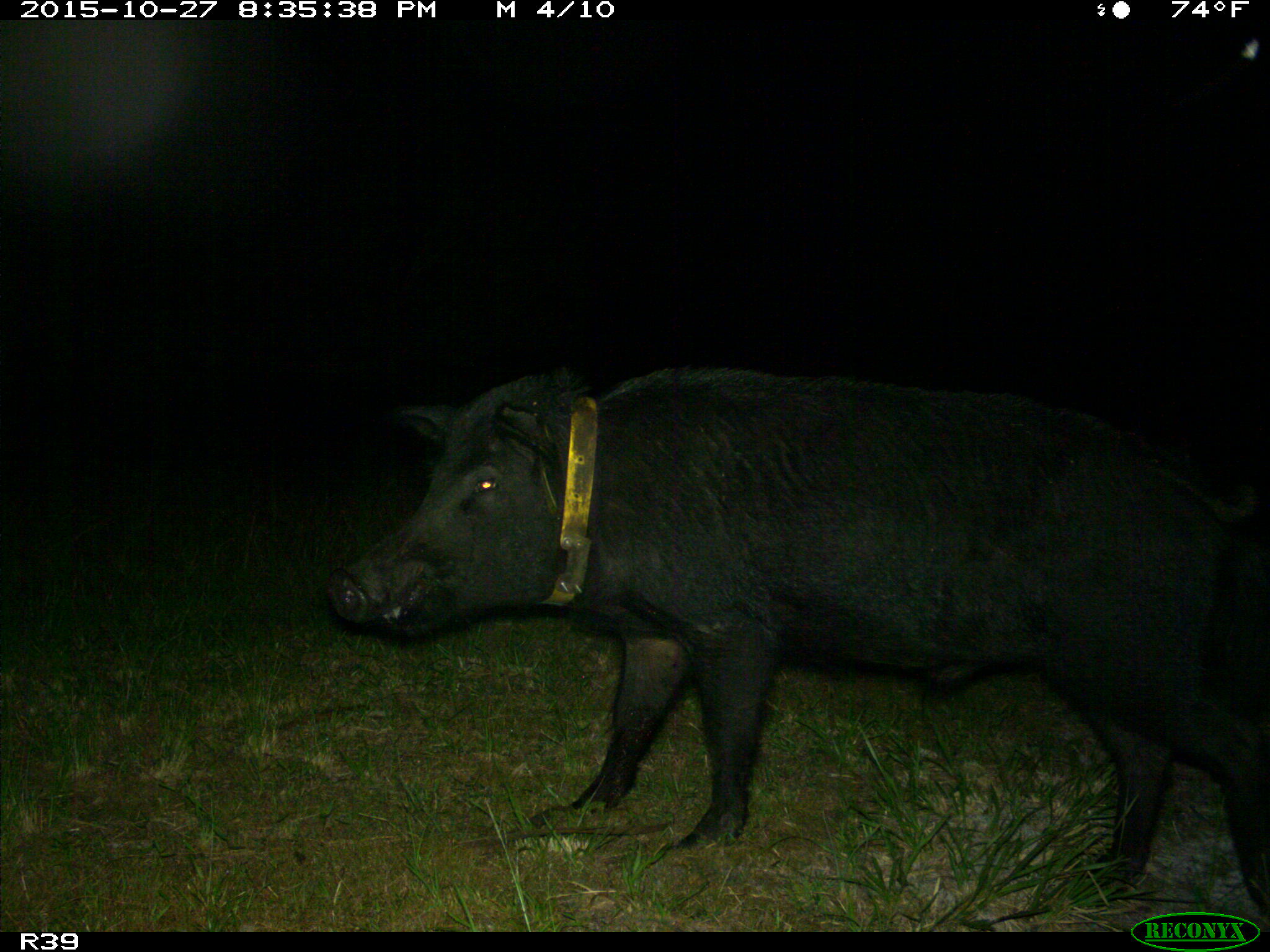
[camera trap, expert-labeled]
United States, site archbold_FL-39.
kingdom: Animalia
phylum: Chordata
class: Mammalia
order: Artiodactyla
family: Suidae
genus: Sus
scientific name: Sus scrofa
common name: wild boar